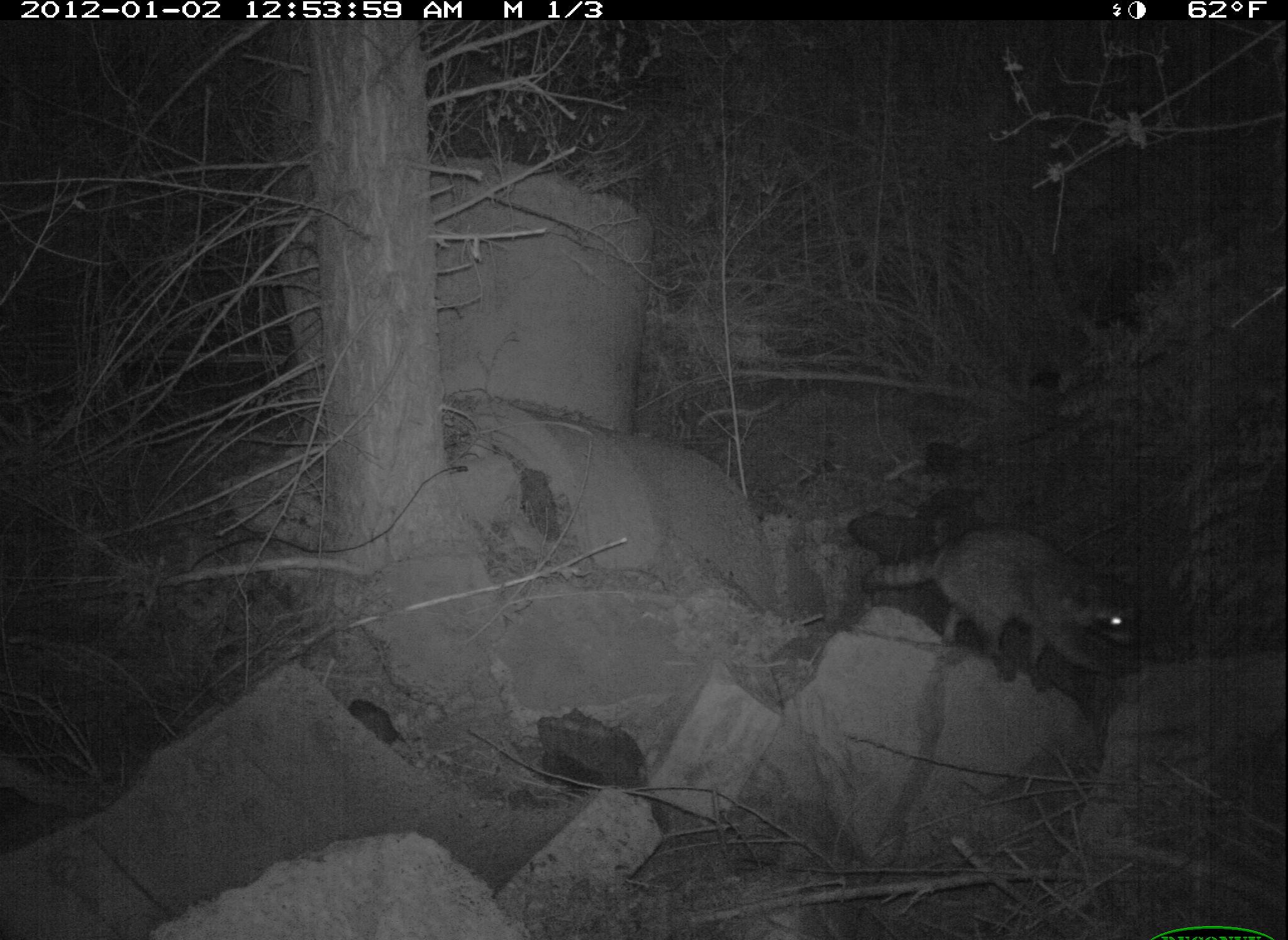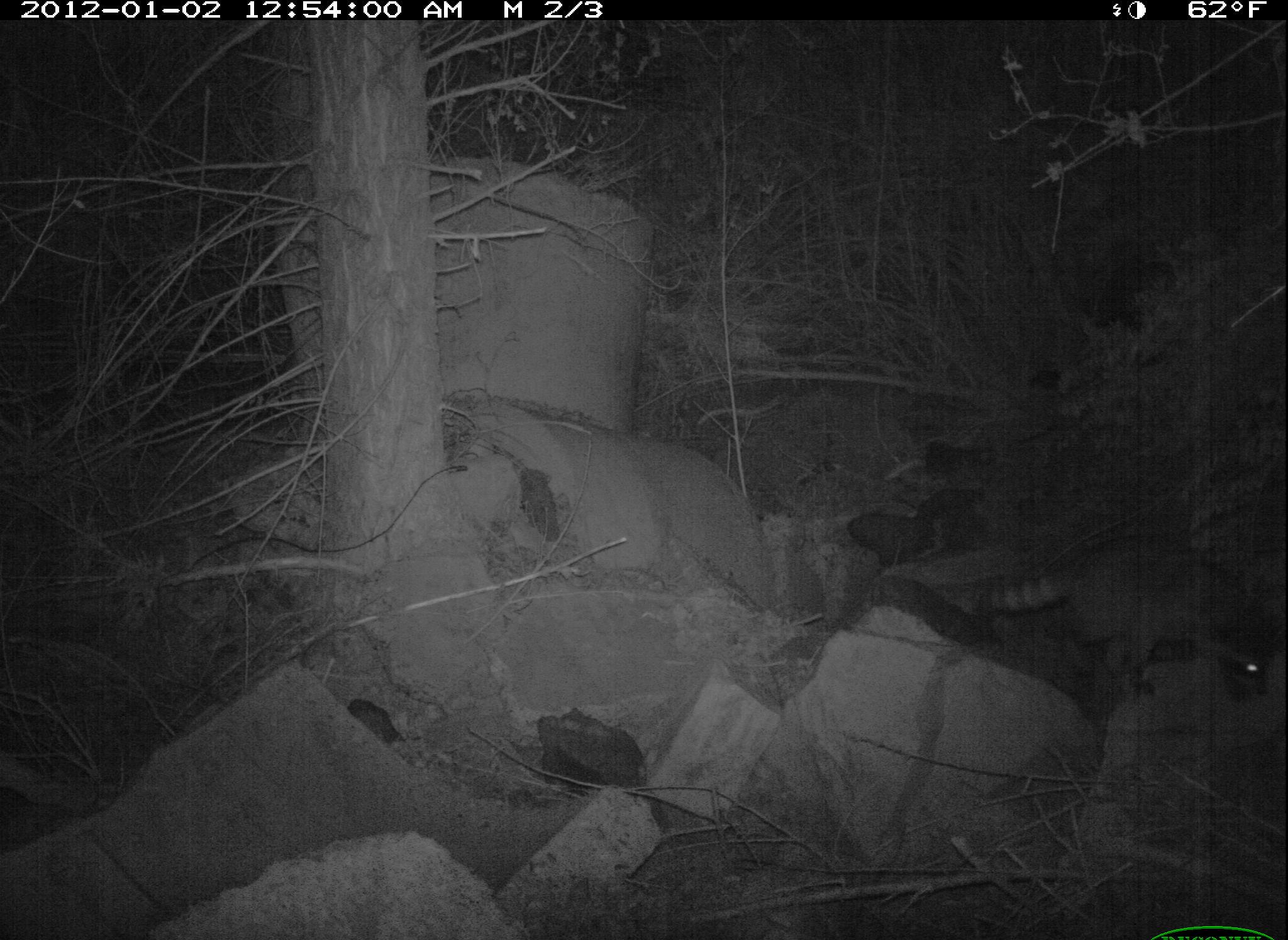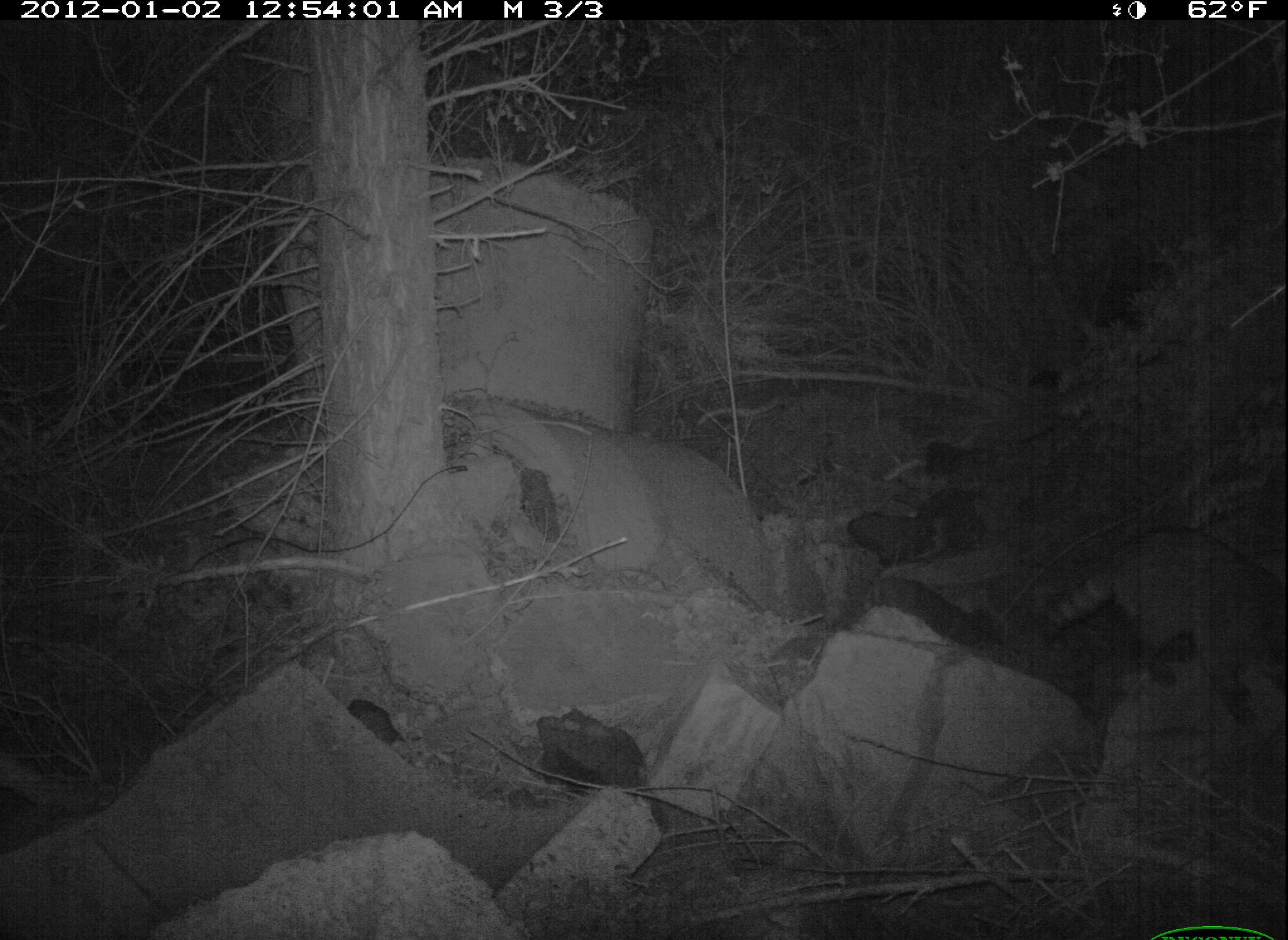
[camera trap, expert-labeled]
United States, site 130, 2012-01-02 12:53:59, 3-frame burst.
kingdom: Animalia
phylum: Chordata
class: Mammalia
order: Carnivora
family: Procyonidae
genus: Procyon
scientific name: Procyon lotor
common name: raccoon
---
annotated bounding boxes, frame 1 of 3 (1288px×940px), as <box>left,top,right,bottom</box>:
raccoon: <box>887,540,1164,725</box>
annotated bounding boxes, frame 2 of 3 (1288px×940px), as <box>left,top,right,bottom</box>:
raccoon: <box>990,523,1283,714</box>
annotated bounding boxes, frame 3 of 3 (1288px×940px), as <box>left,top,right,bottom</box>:
raccoon: <box>1046,501,1286,723</box>